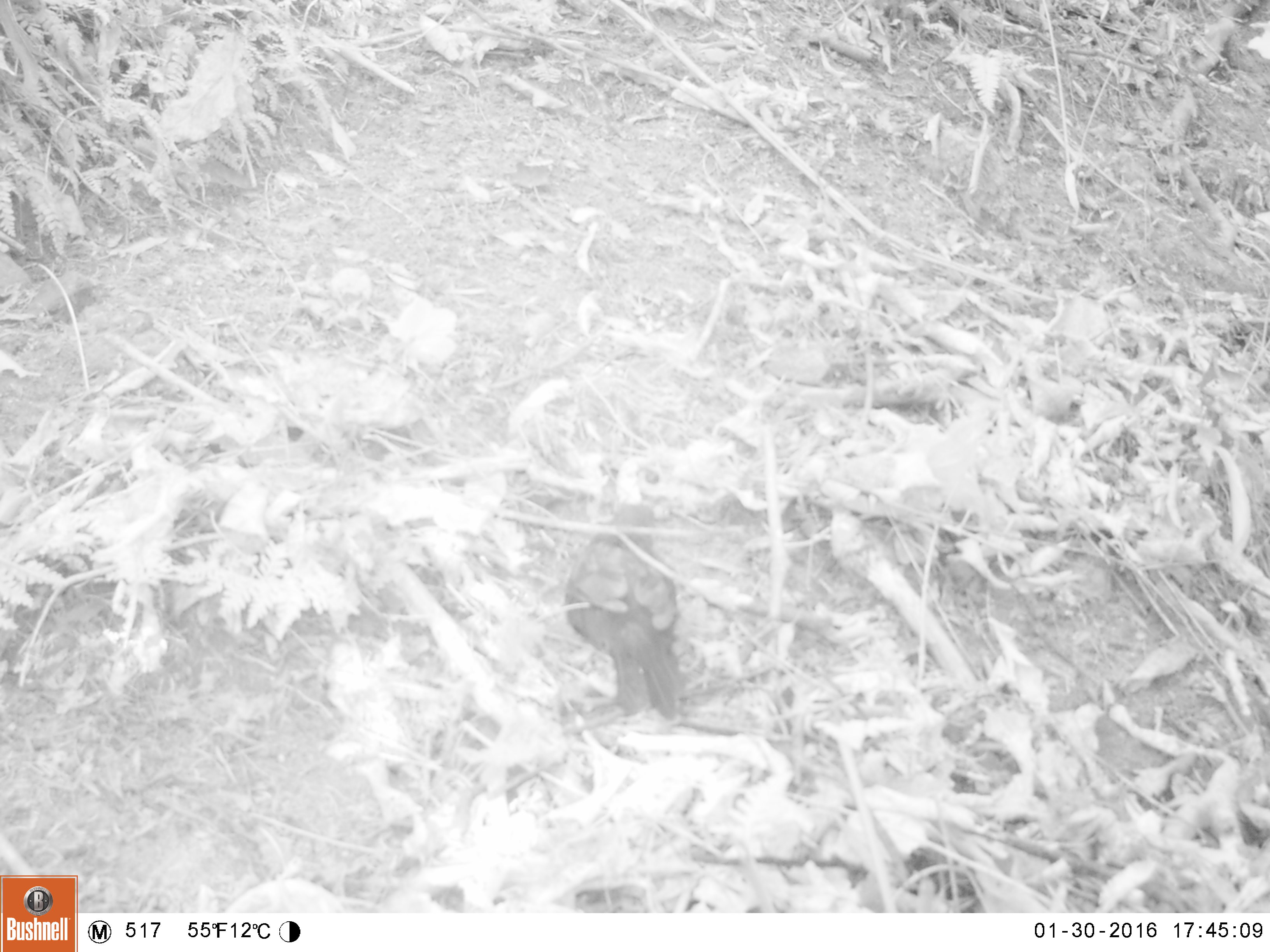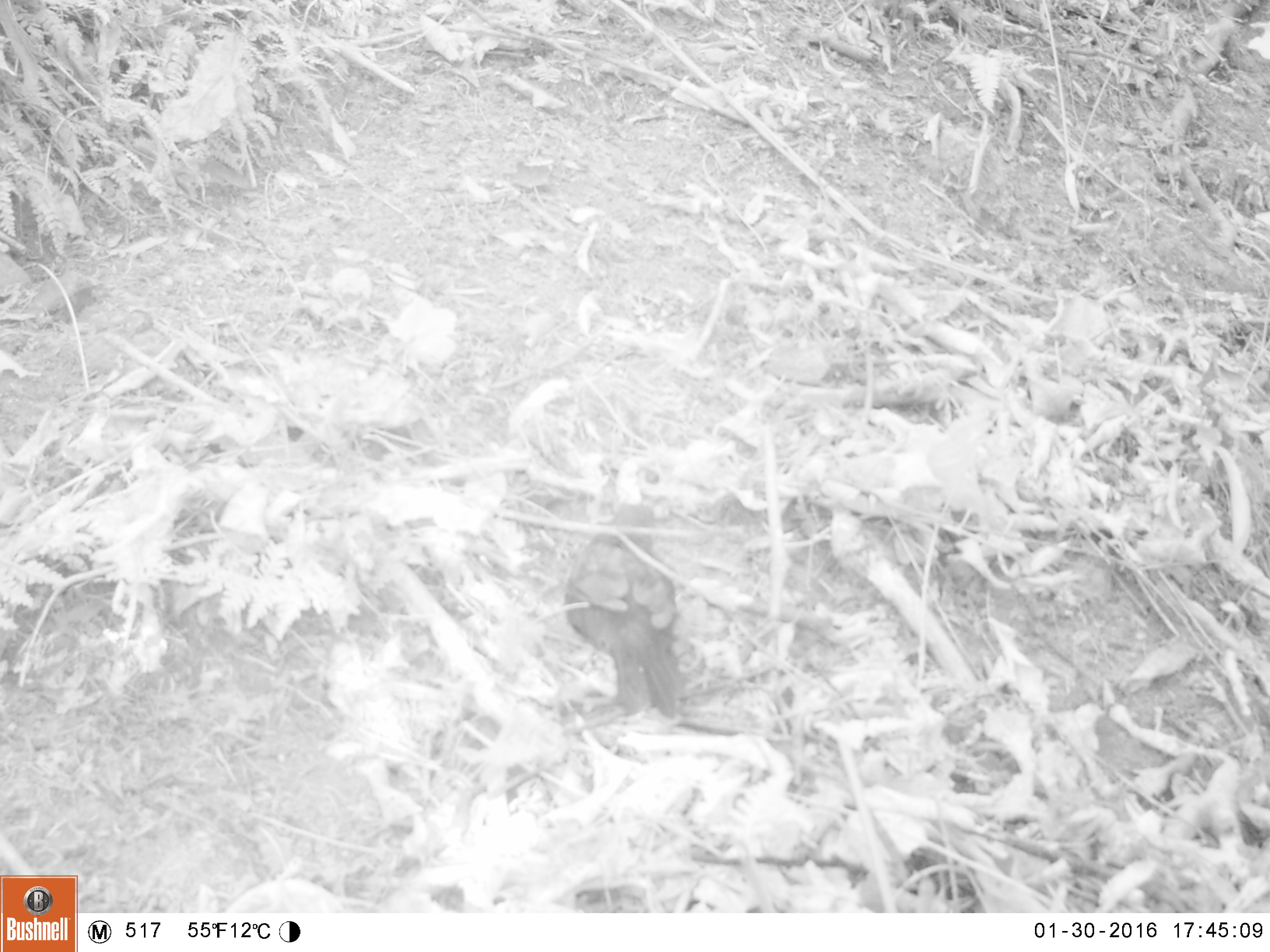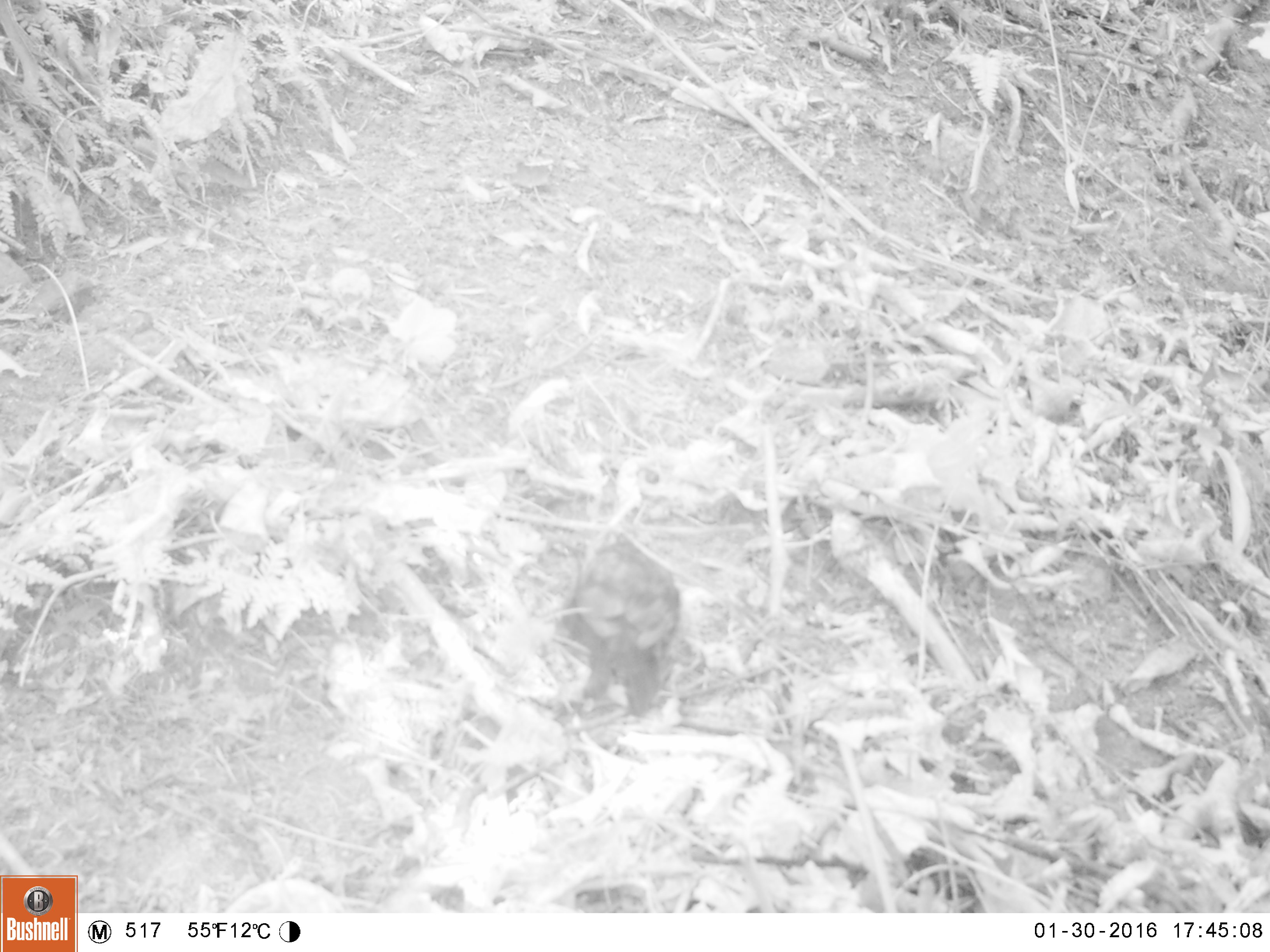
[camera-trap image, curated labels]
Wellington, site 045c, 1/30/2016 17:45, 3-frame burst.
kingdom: Animalia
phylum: Chordata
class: Aves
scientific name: Aves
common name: bird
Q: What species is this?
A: Bird (Aves).